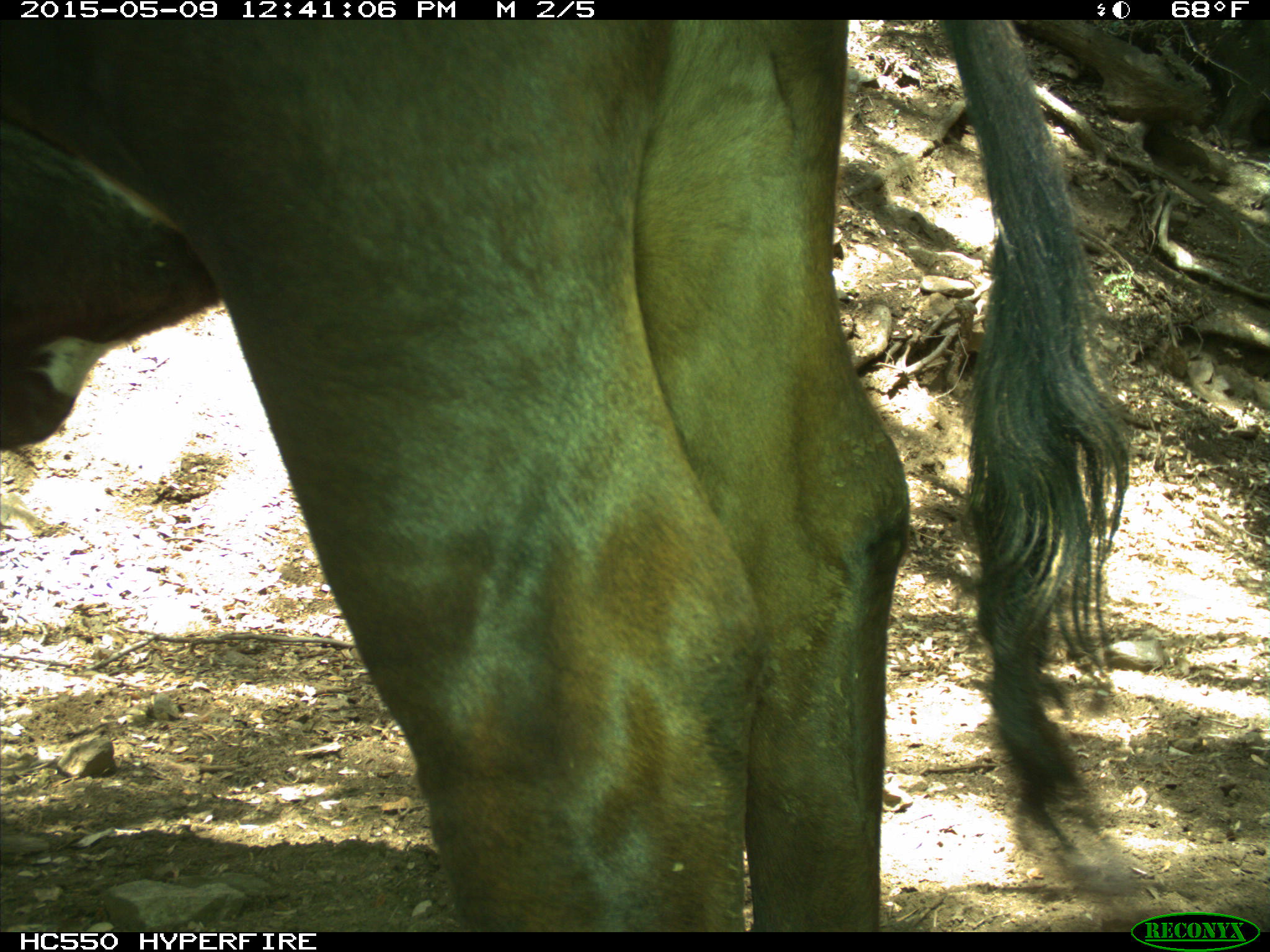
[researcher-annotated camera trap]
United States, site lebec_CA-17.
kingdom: Animalia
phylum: Chordata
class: Mammalia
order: Artiodactyla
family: Bovidae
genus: Bos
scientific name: Bos taurus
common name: domestic cow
Bos taurus (domestic cow).